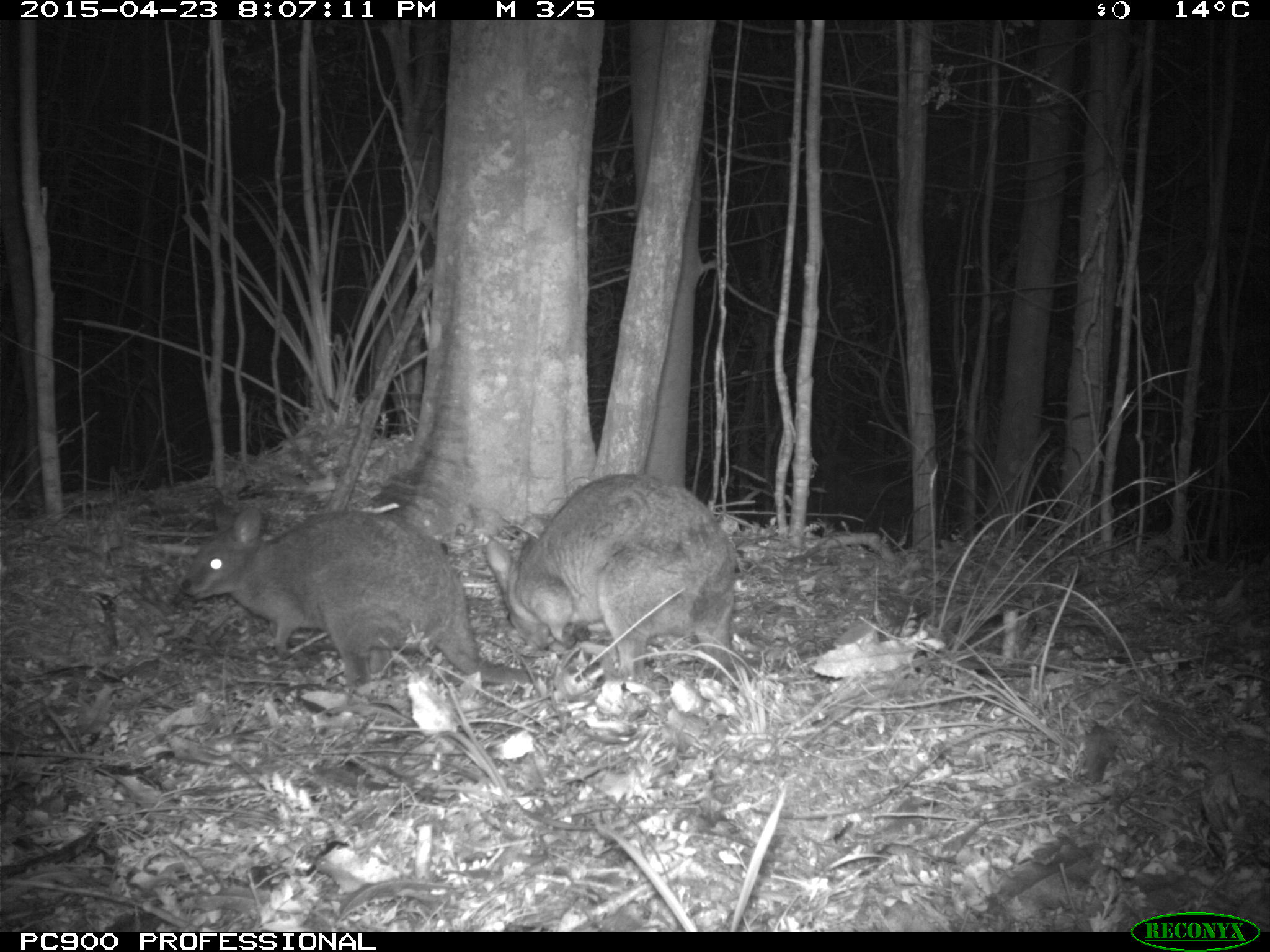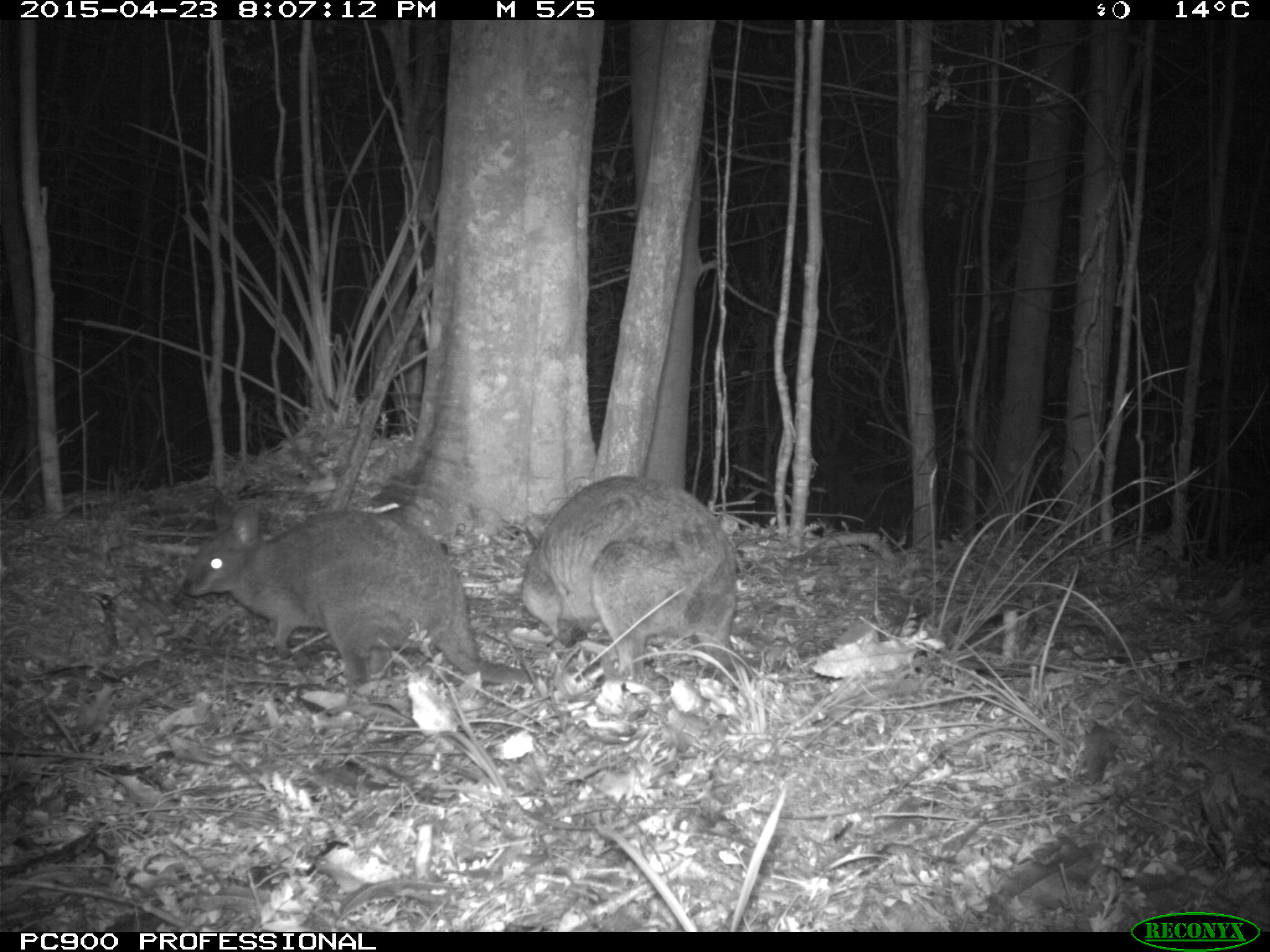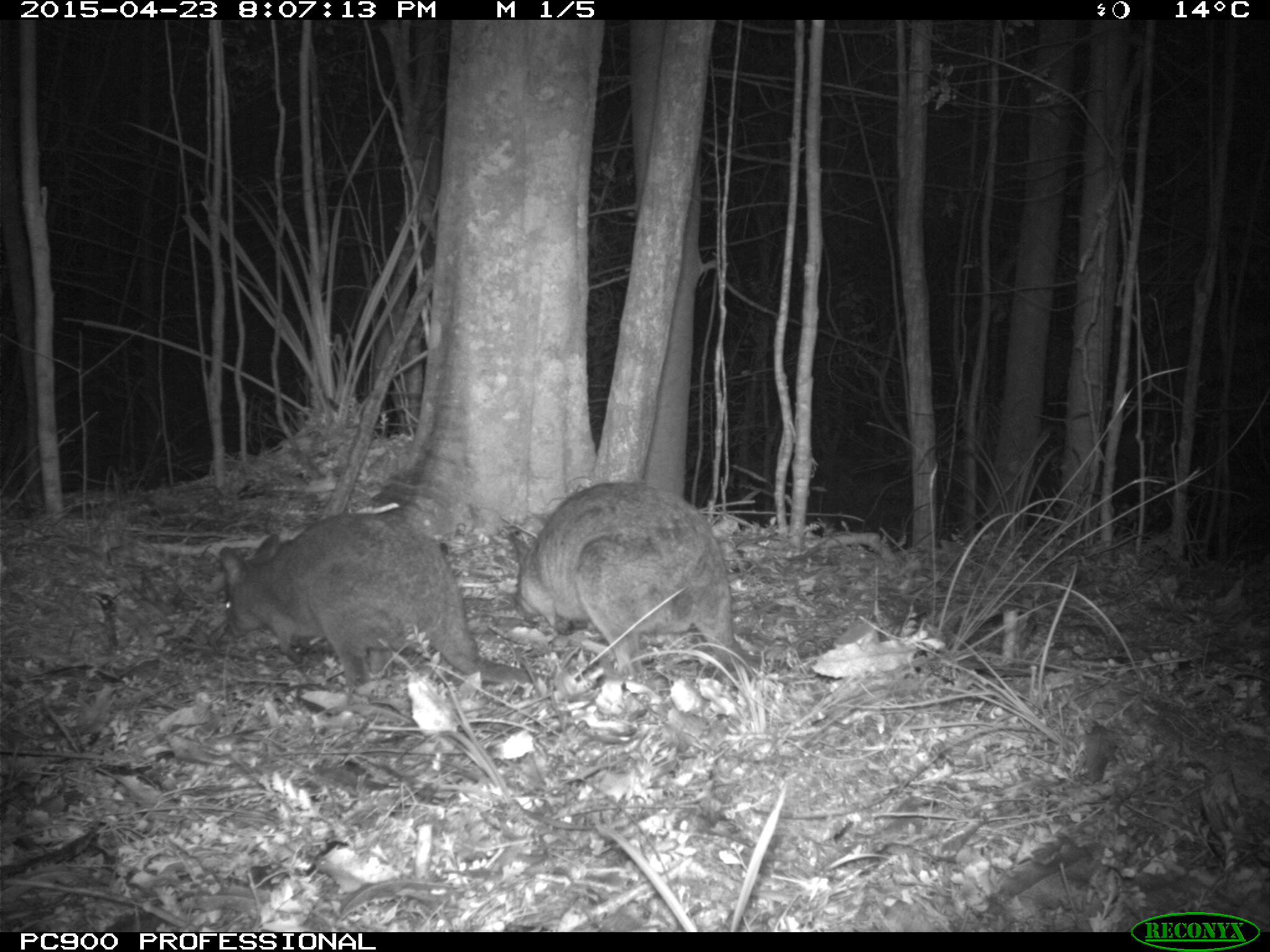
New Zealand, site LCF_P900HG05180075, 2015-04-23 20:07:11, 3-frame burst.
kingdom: Animalia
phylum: Chordata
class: Mammalia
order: Diprotodontia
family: Macropodidae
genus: Notamacropus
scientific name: Notamacropus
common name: wallaby